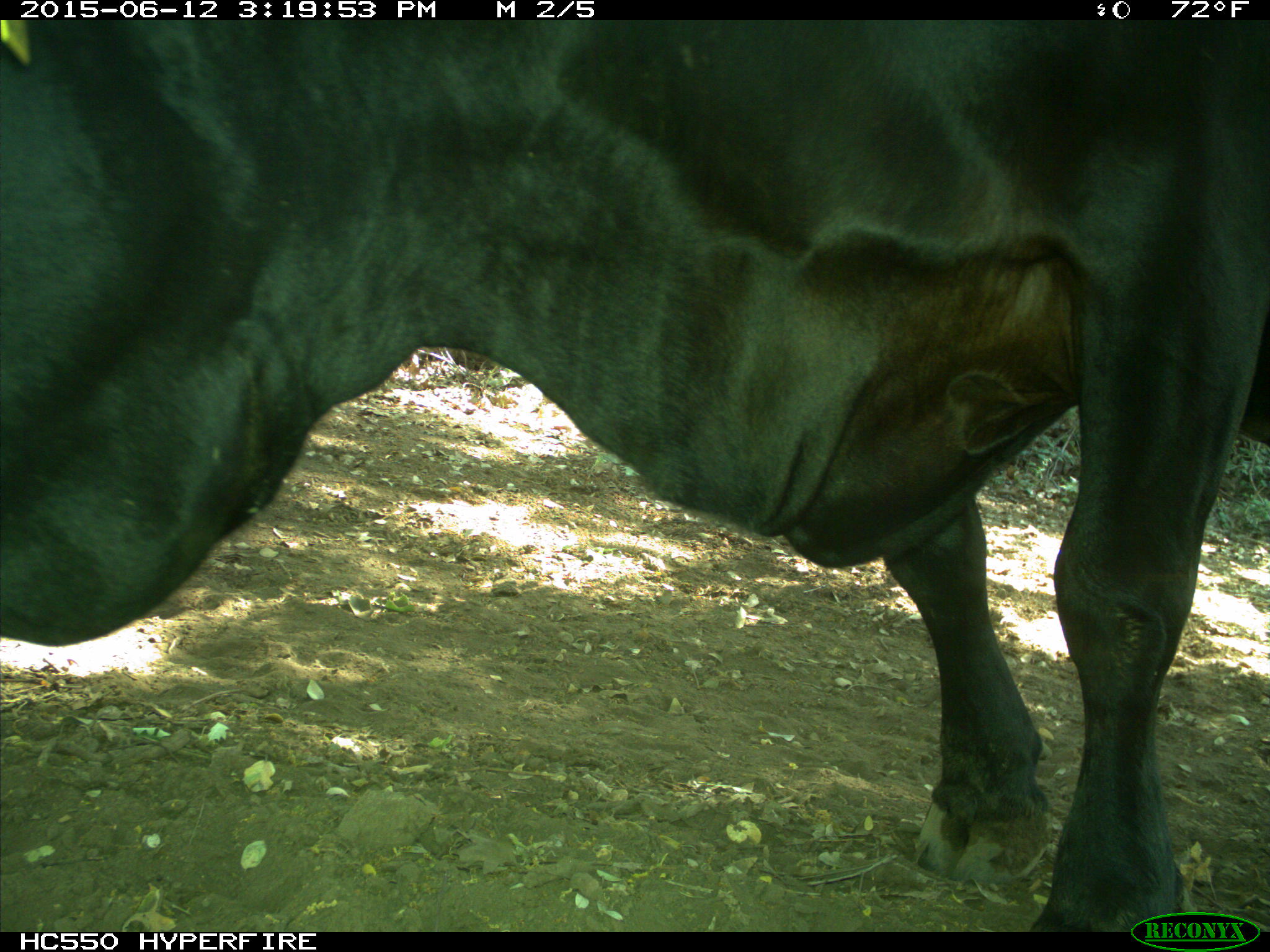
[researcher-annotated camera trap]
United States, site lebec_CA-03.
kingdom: Animalia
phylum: Chordata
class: Mammalia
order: Artiodactyla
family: Bovidae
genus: Bos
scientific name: Bos taurus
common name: domestic cow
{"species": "Bos taurus (domestic cow)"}